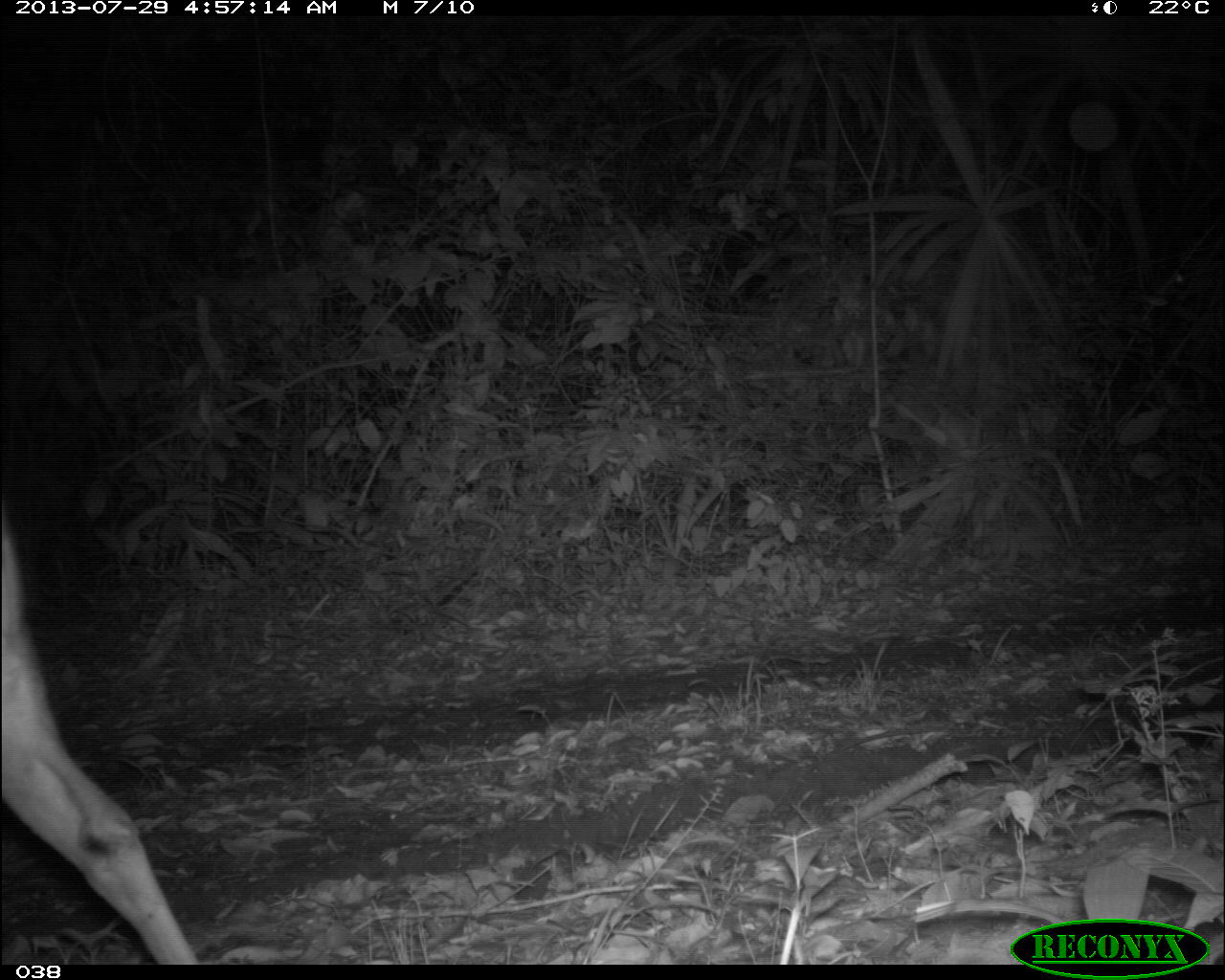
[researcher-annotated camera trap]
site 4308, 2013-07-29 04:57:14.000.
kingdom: Animalia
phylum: Chordata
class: Mammalia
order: Artiodactyla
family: Cervidae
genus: Odocoileus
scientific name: Odocoileus virginianus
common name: white-tailed deer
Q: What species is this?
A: Odocoileus virginianus (white-tailed deer).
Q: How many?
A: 1.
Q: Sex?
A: Male.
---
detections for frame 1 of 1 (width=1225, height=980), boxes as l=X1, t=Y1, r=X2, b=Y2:
odocoileus virginianus: l=0, t=506, r=199, b=964